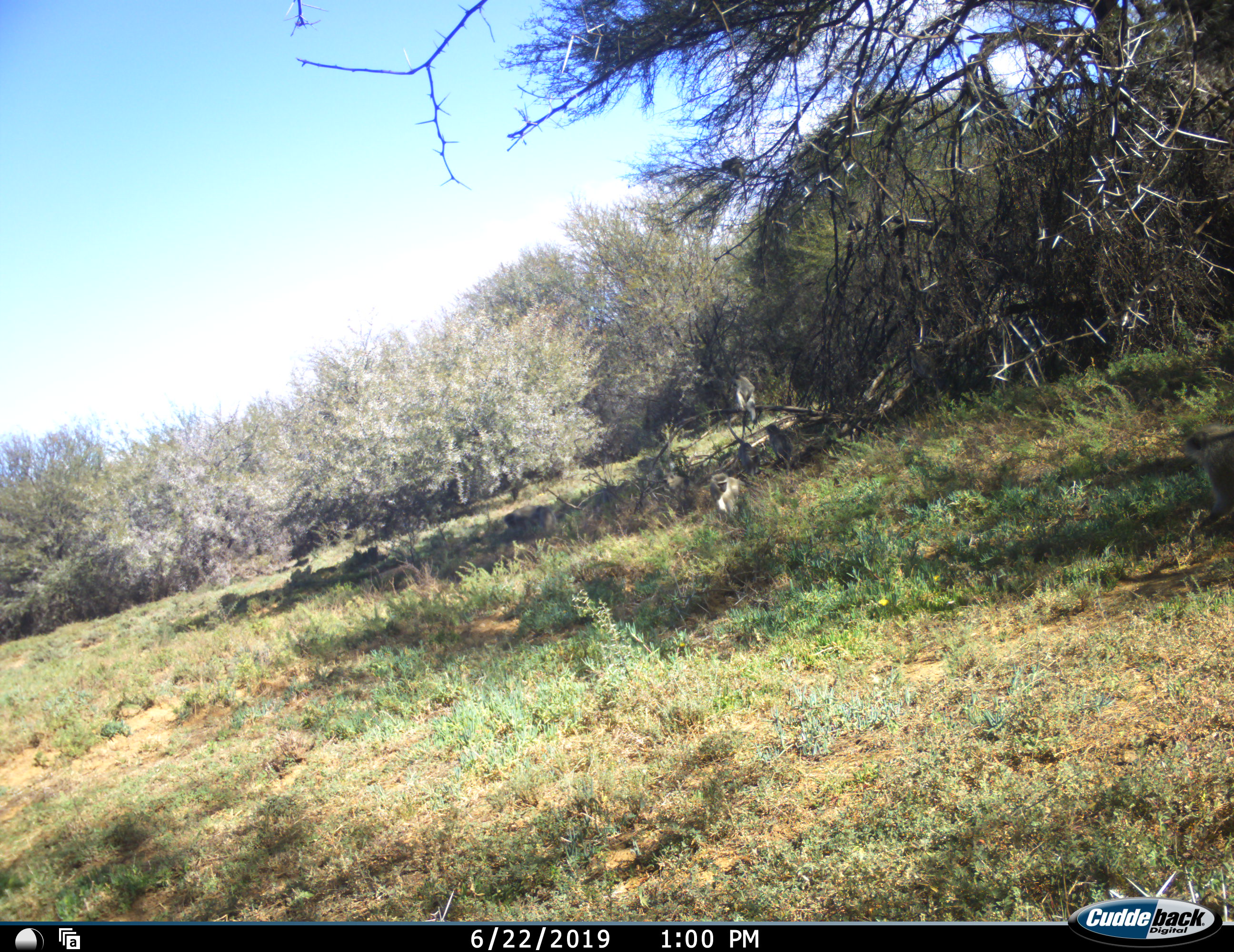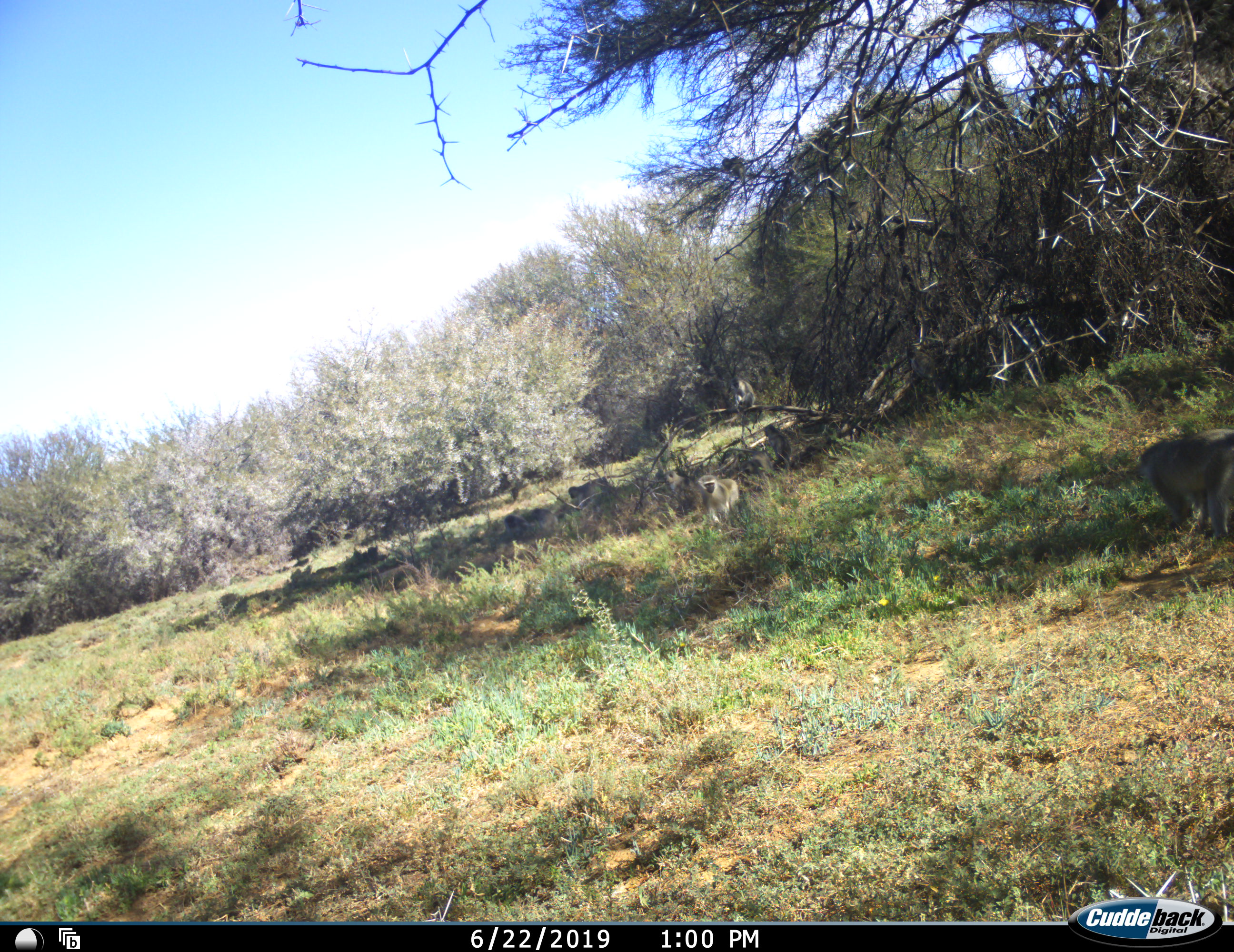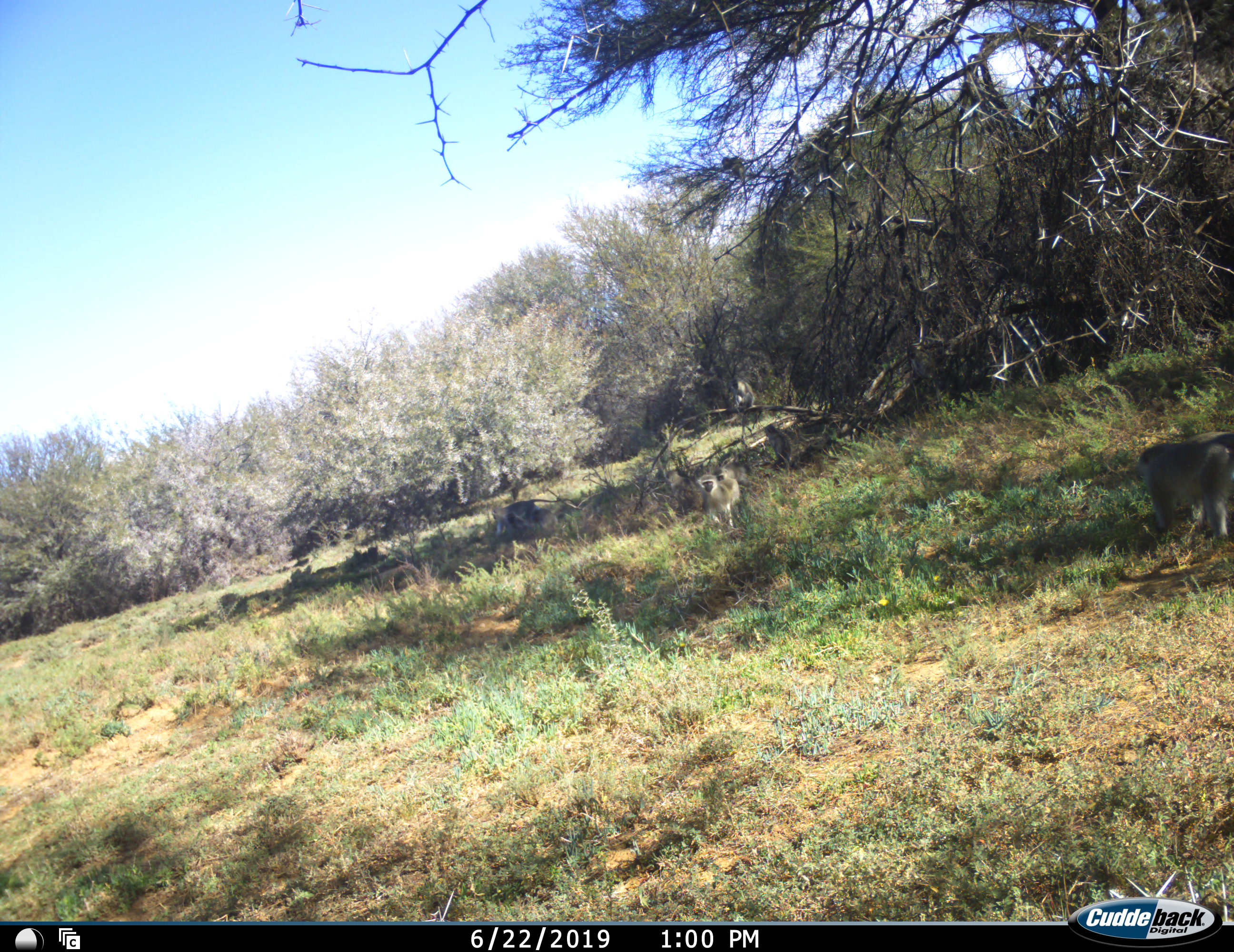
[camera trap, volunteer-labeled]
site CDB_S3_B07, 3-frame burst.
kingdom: Animalia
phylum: Chordata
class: Mammalia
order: Primates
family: Cercopithecidae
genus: Chlorocebus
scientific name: Chlorocebus pygerythrus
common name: vervet monkey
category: monkeyvervet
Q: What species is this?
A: Monkeyvervet (vervet monkey) (Chlorocebus pygerythrus).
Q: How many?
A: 7.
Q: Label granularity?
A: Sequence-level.